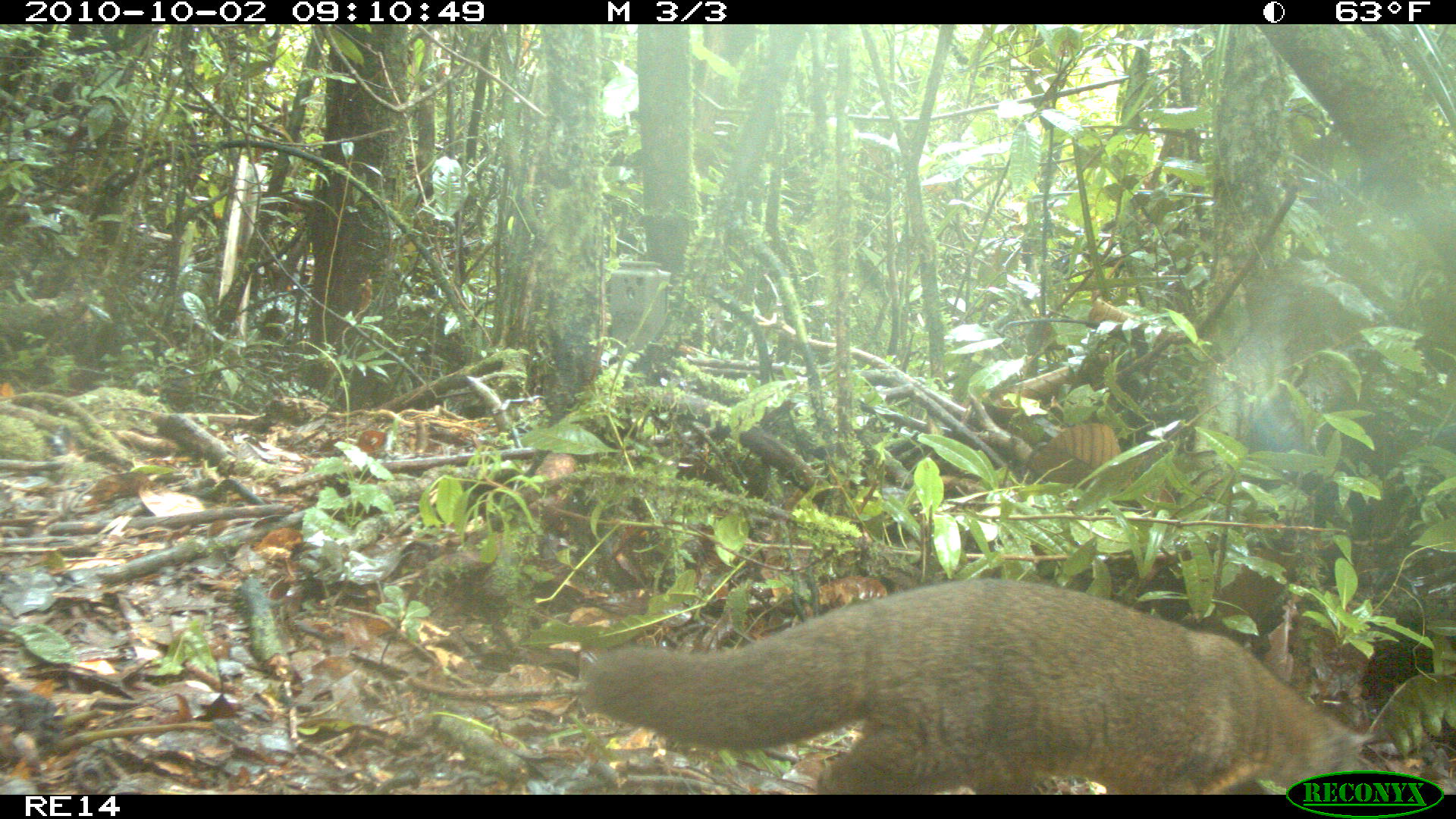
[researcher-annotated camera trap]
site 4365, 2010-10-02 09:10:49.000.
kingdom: Animalia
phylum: Chordata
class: Mammalia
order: Carnivora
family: Eupleridae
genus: Eupleres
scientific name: Eupleres goudotii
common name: falanouc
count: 1